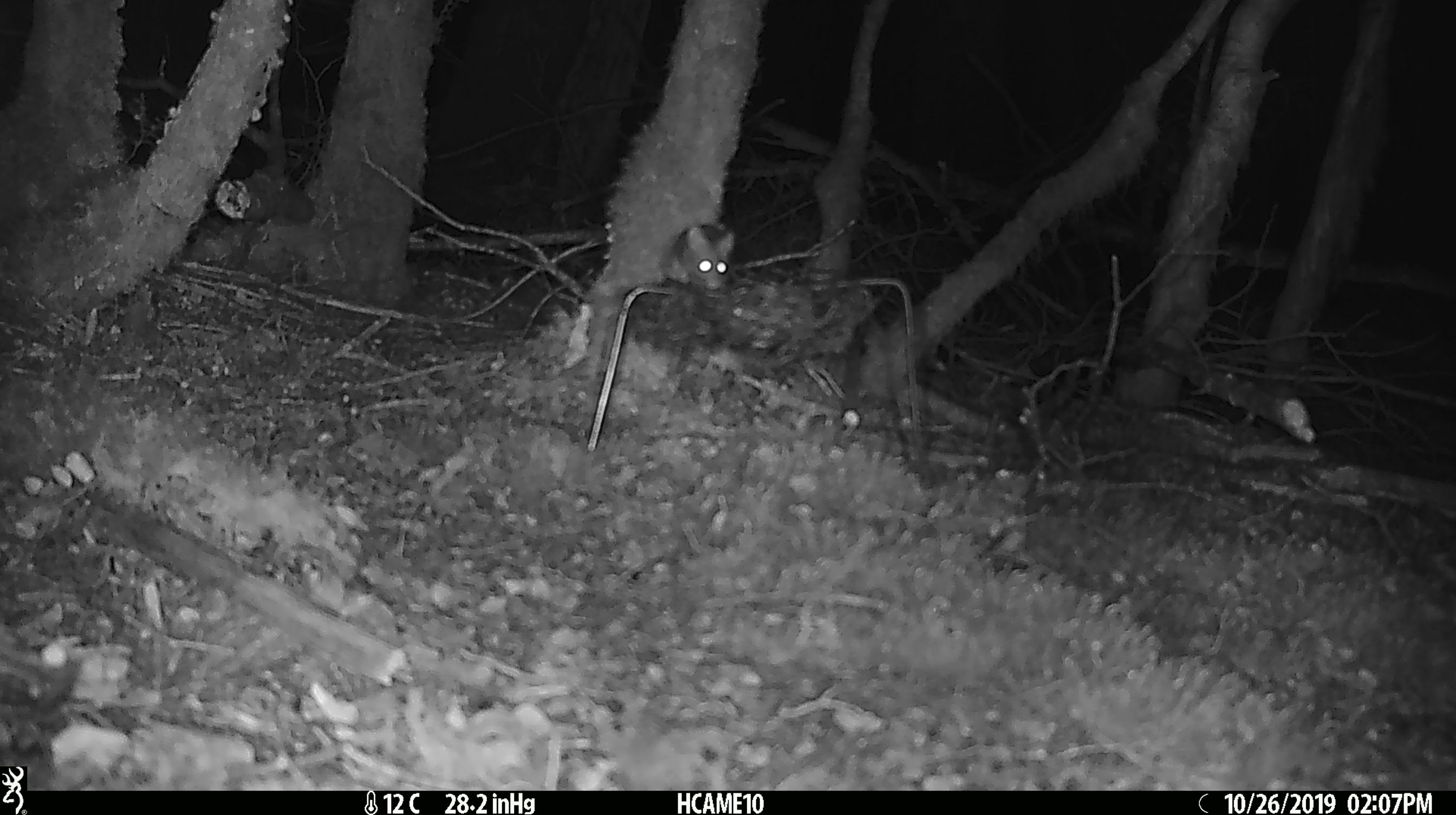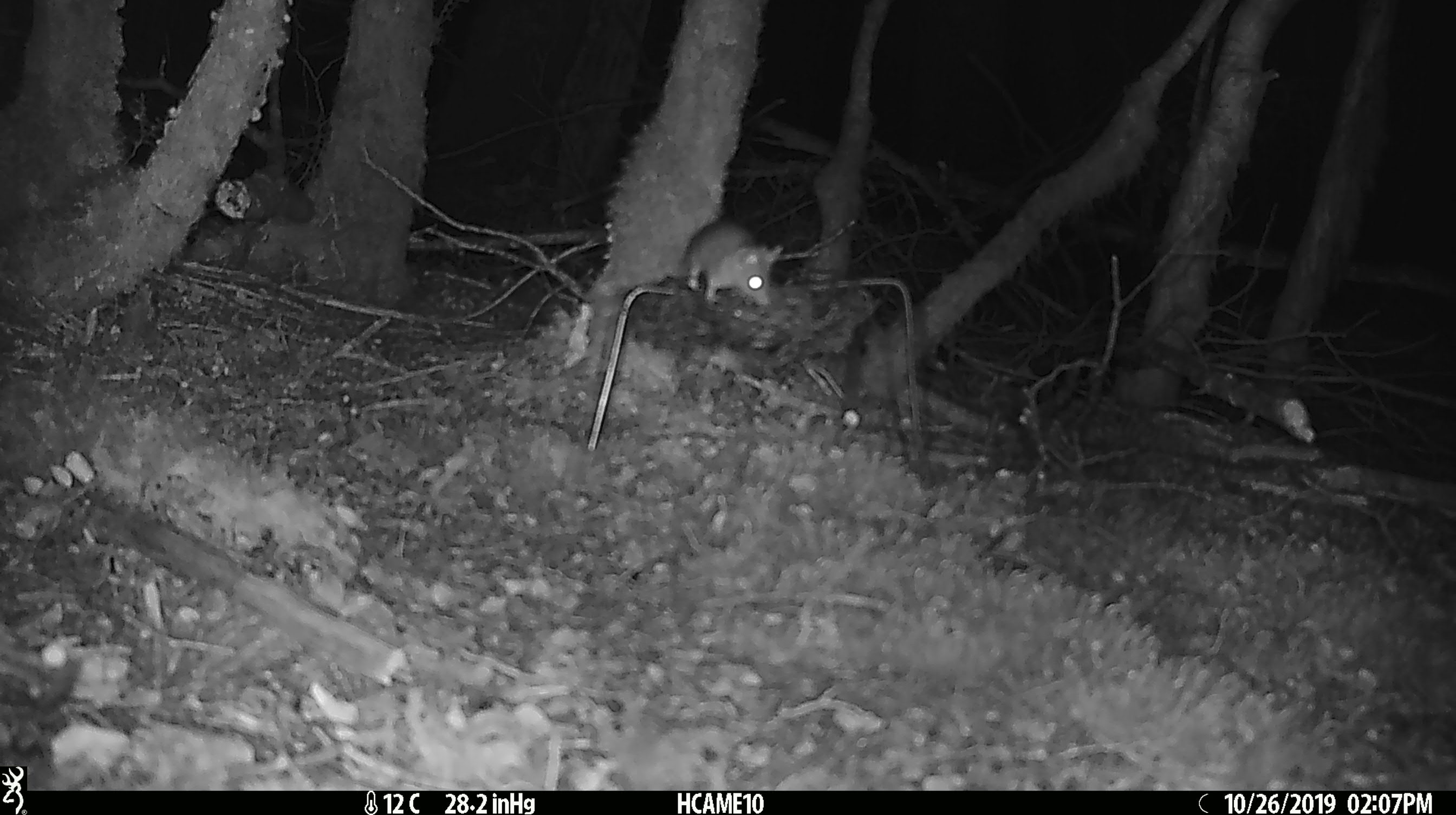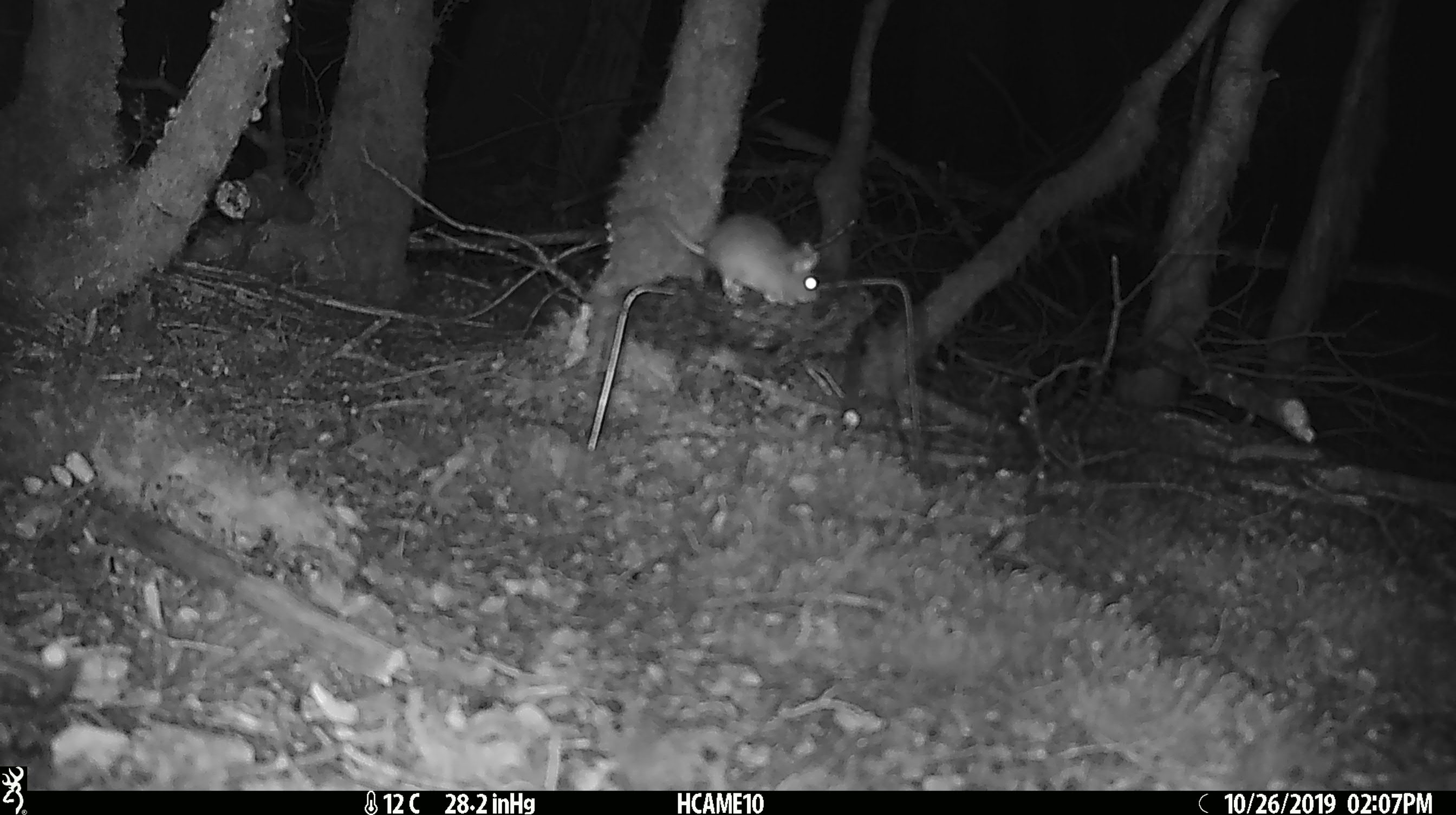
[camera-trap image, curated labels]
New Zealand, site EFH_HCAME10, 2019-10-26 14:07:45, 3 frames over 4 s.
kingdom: Animalia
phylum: Chordata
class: Mammalia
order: Rodentia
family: Muridae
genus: Mus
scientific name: Mus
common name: mouse